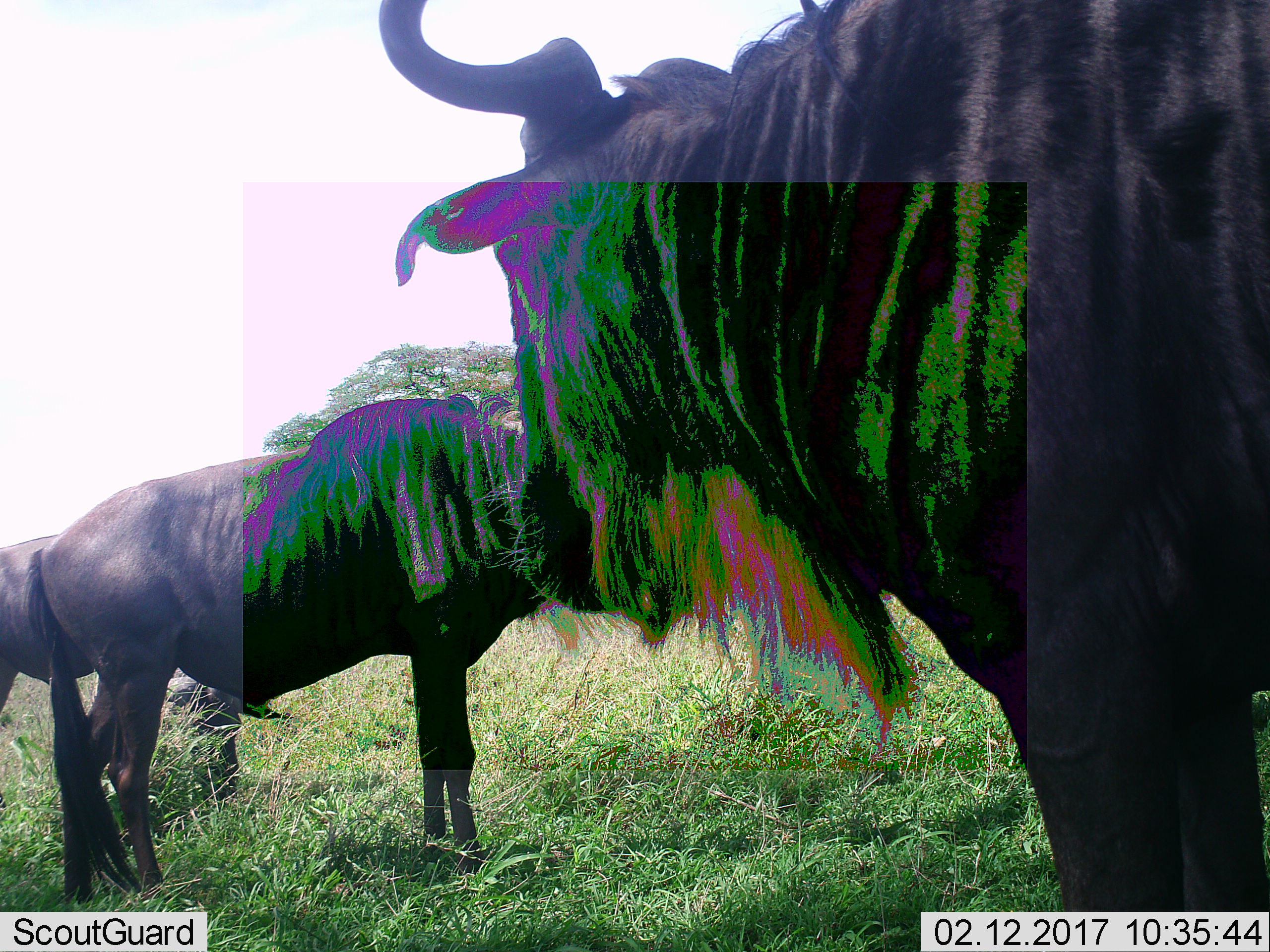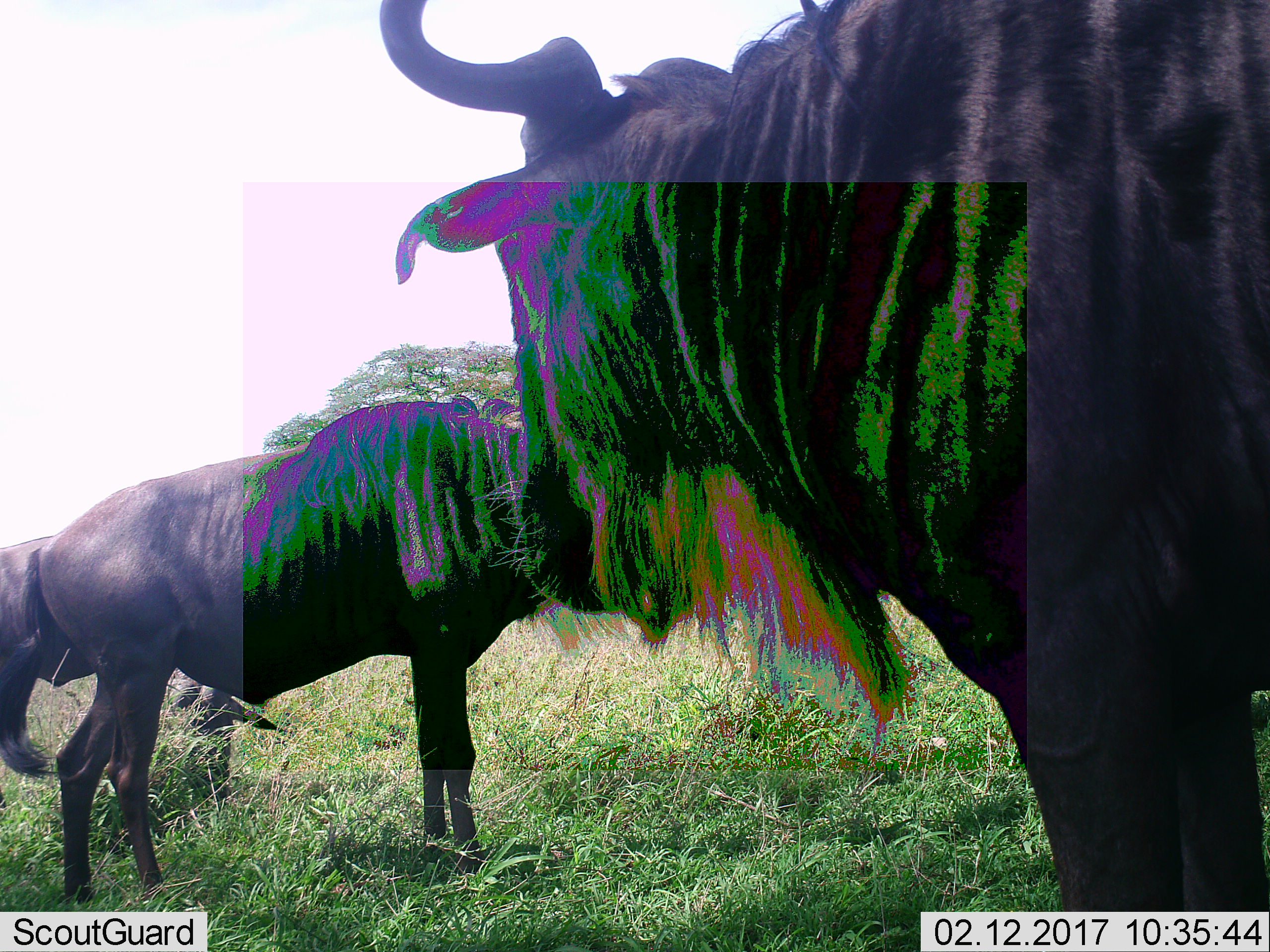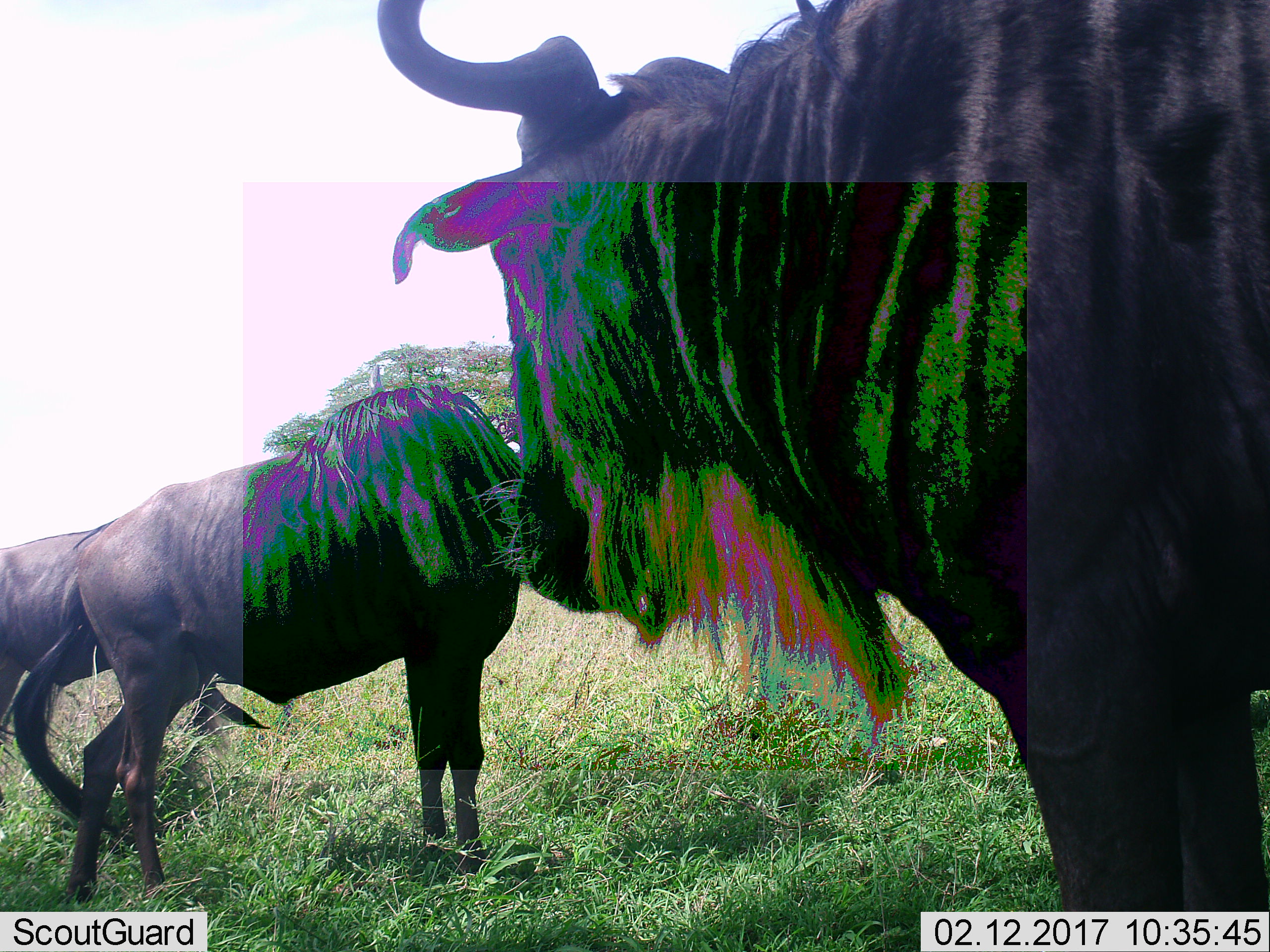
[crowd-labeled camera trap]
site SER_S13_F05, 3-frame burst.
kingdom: Animalia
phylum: Chordata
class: Mammalia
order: Artiodactyla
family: Bovidae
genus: Connochaetes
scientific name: Connochaetes taurinus taurinus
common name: blue wildebeest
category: wildebeestblue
Wildebeestblue (blue wildebeest) (Connochaetes taurinus taurinus), count 3. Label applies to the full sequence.